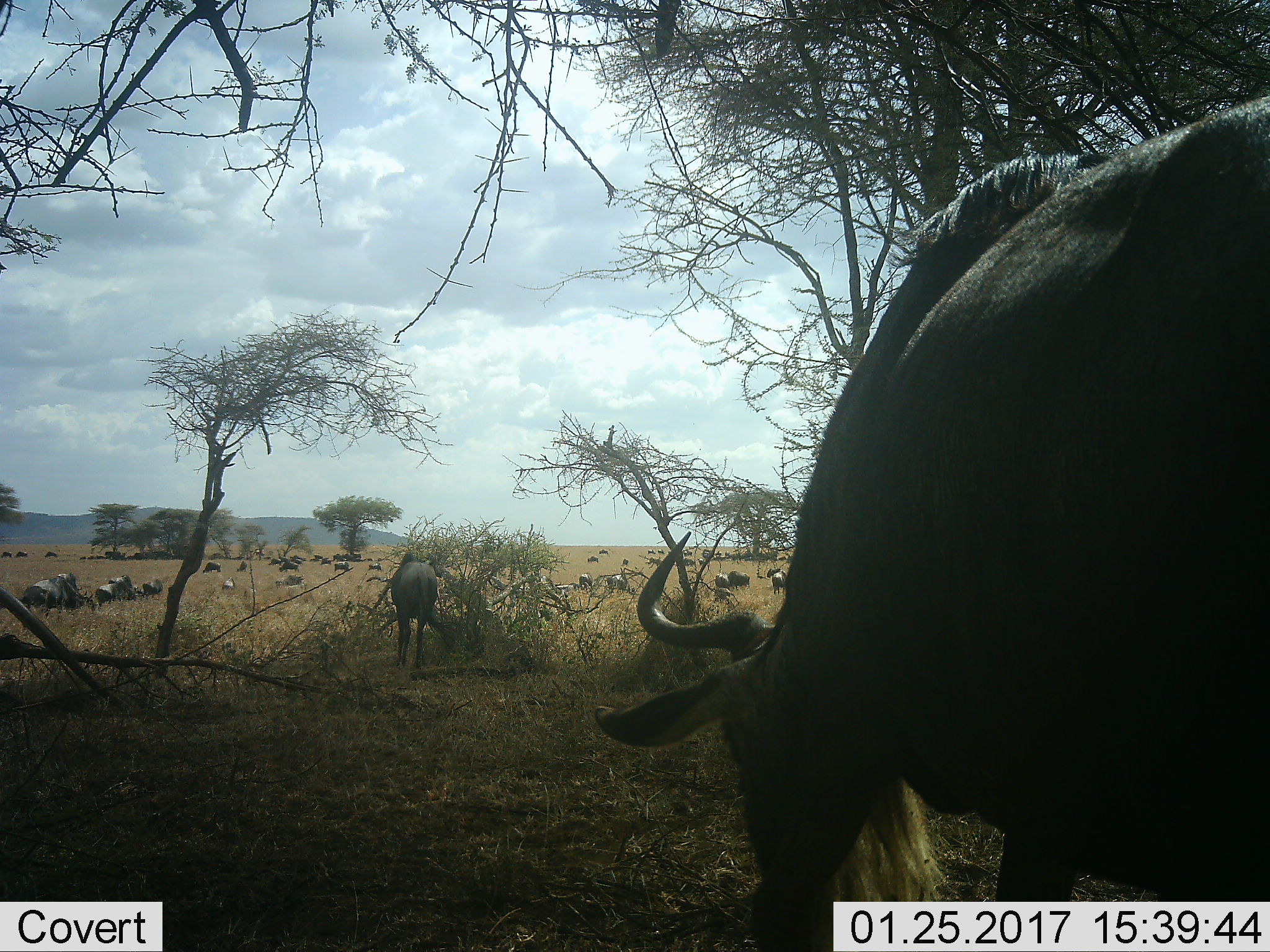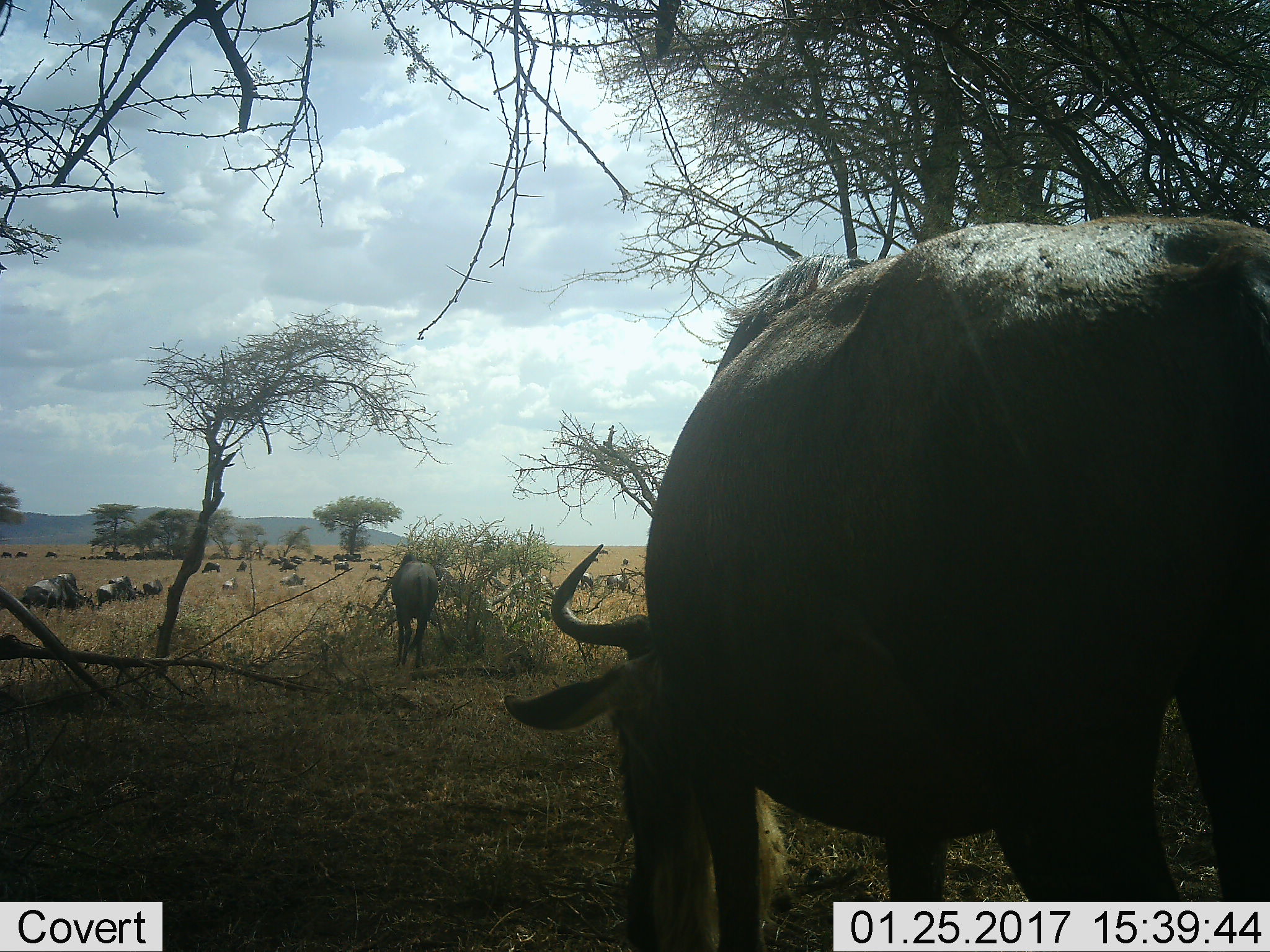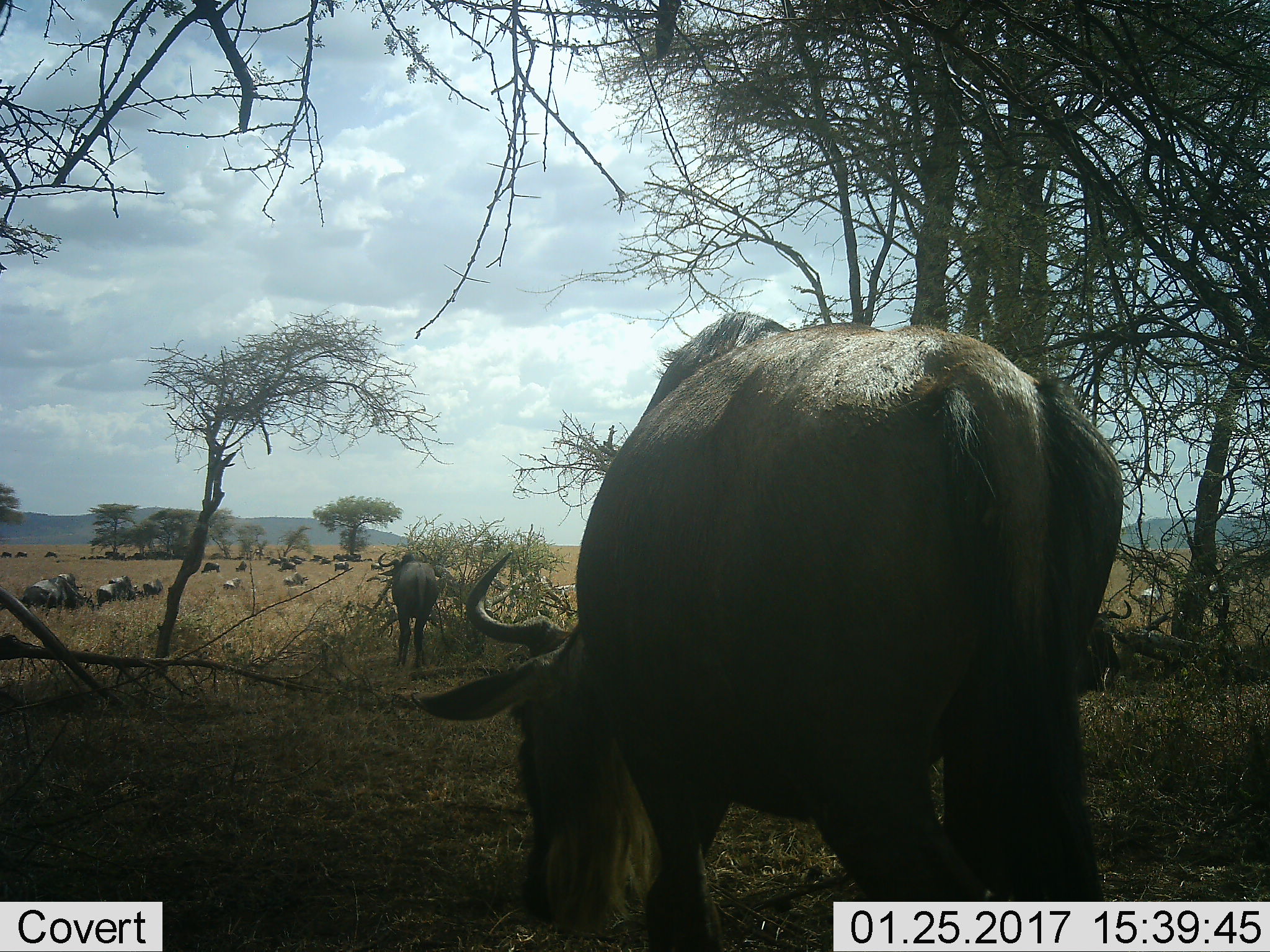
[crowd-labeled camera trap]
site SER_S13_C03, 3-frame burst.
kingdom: Animalia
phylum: Chordata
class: Mammalia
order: Artiodactyla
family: Bovidae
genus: Connochaetes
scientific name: Connochaetes taurinus taurinus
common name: blue wildebeest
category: wildebeestblue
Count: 11-50.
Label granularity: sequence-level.